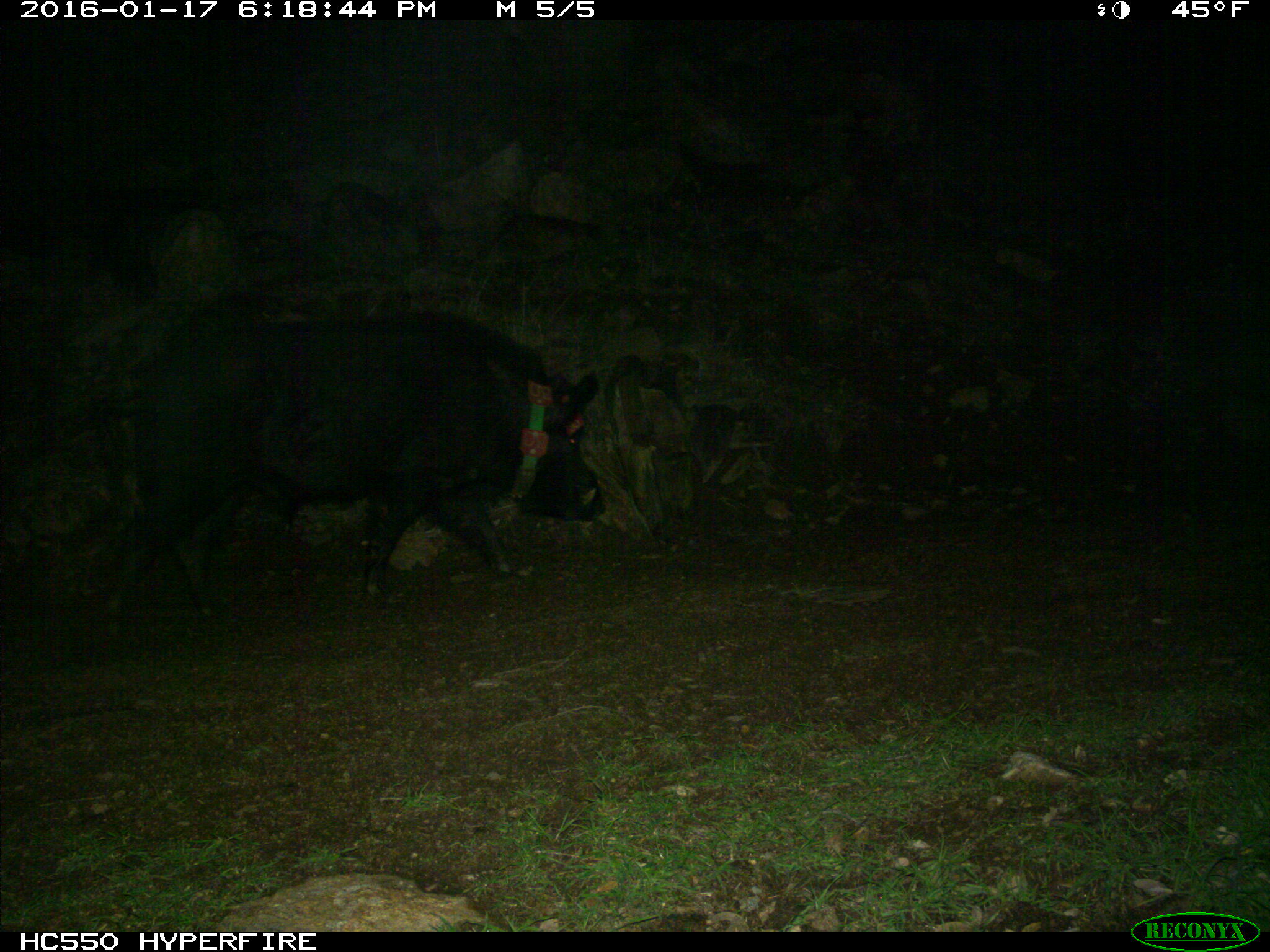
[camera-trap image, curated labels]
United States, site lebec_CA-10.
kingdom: Animalia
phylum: Chordata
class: Mammalia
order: Artiodactyla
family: Suidae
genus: Sus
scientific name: Sus scrofa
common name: wild boar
Sus scrofa (wild boar).